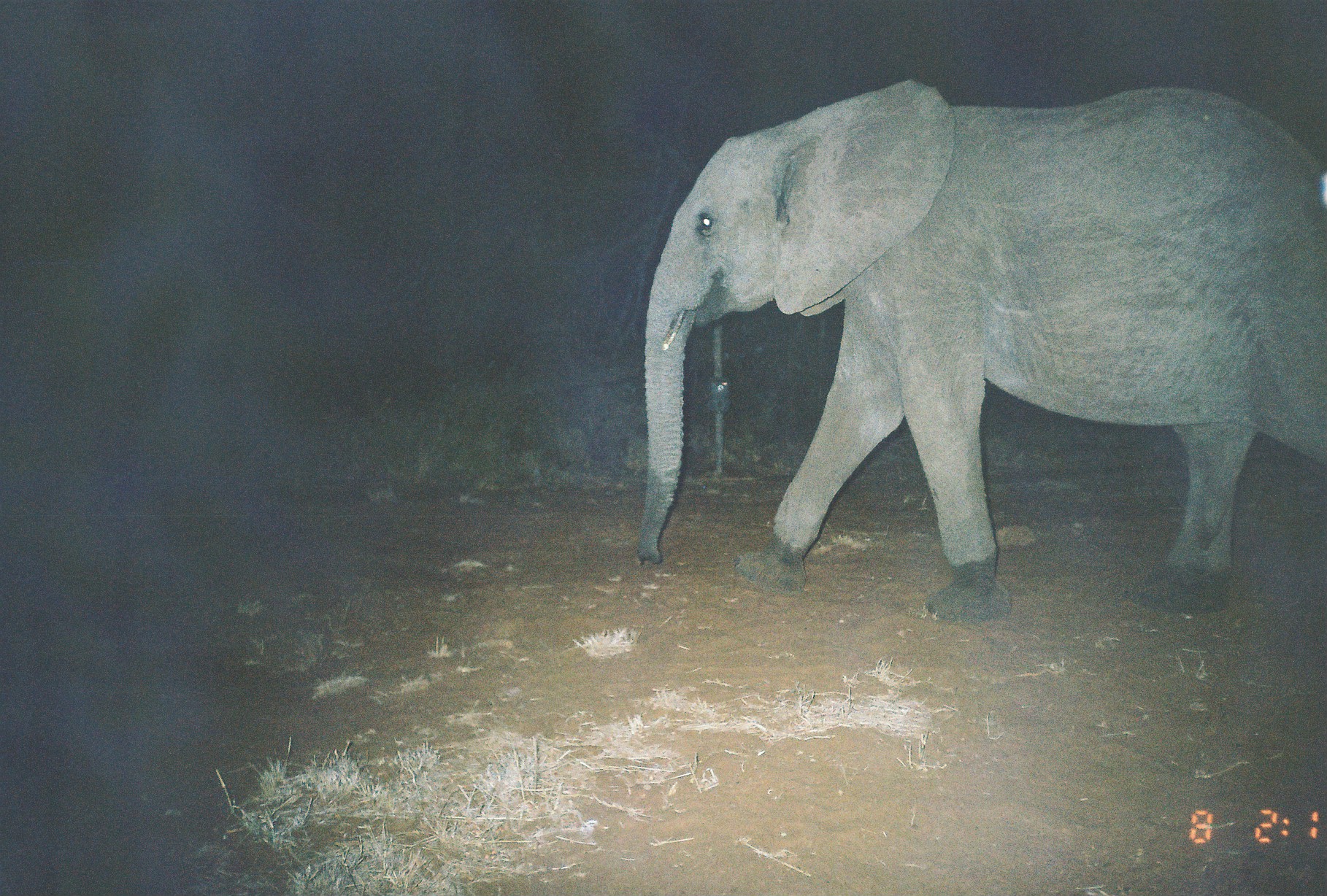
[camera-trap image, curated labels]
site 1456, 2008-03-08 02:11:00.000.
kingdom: Animalia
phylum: Chordata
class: Mammalia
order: Proboscidea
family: Elephantidae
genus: Loxodonta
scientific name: Loxodonta africana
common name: african bush elephant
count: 1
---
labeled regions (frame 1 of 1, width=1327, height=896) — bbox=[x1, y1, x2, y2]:
loxodonta africana: bbox=[633, 80, 1327, 622]